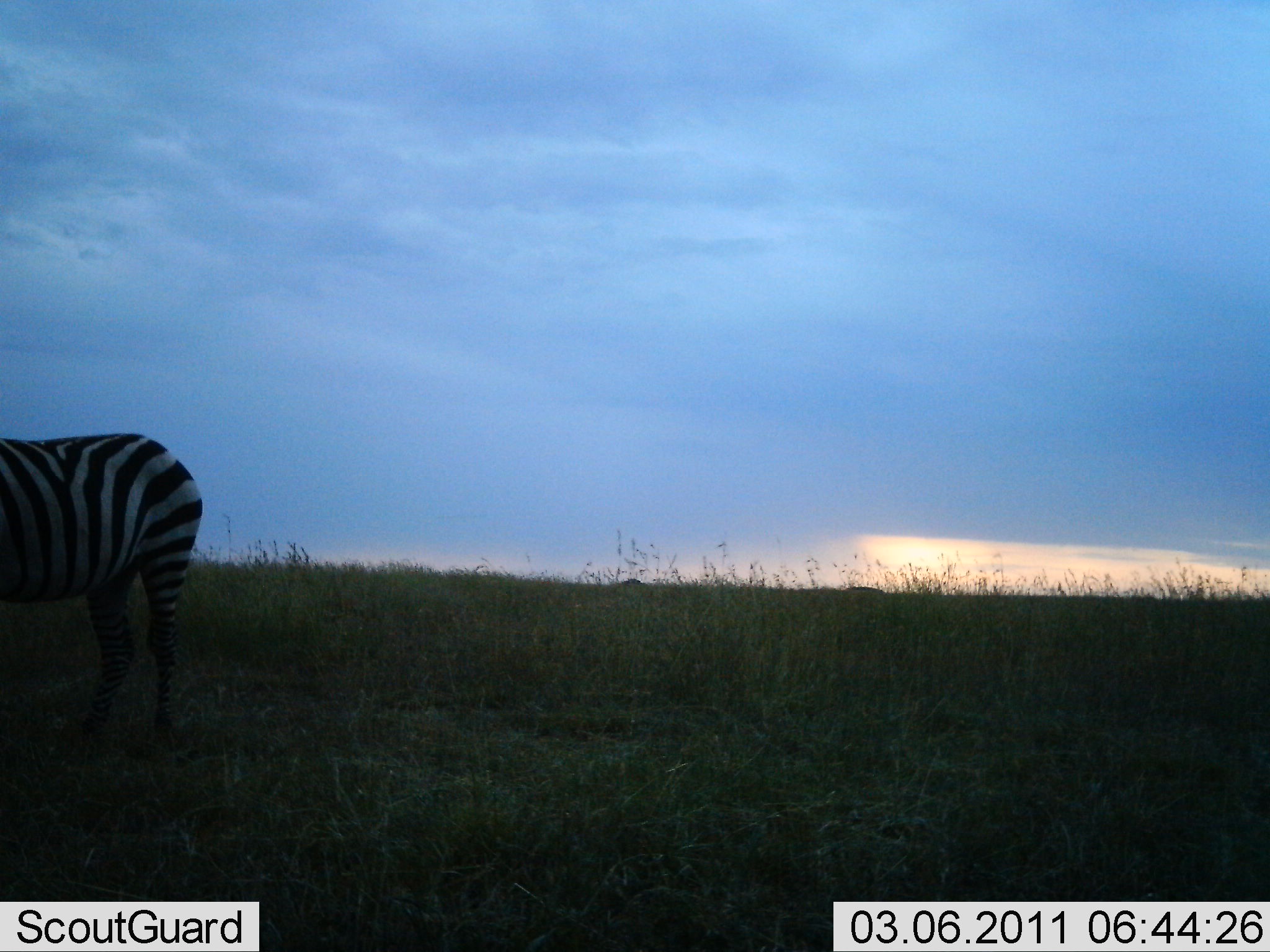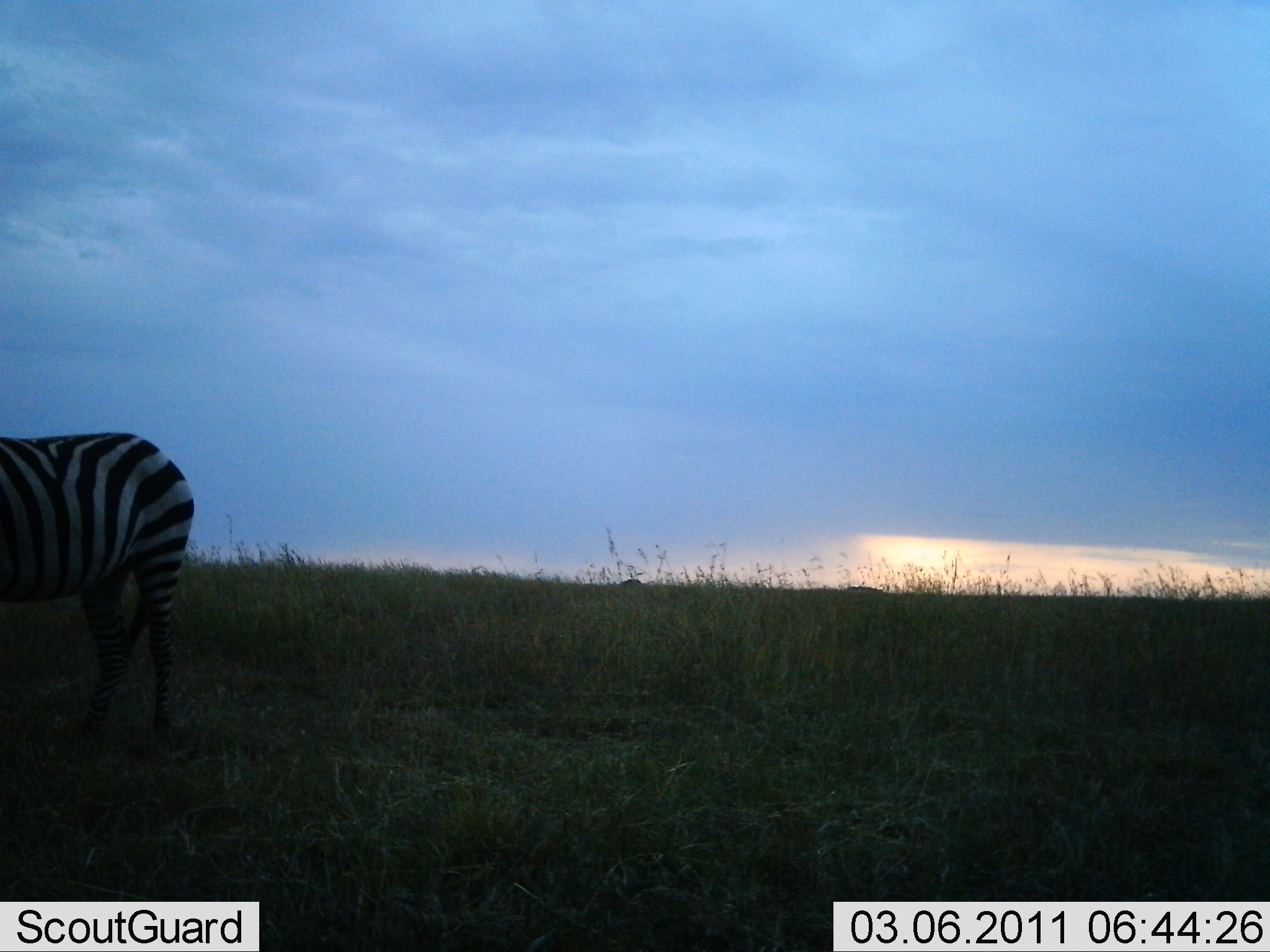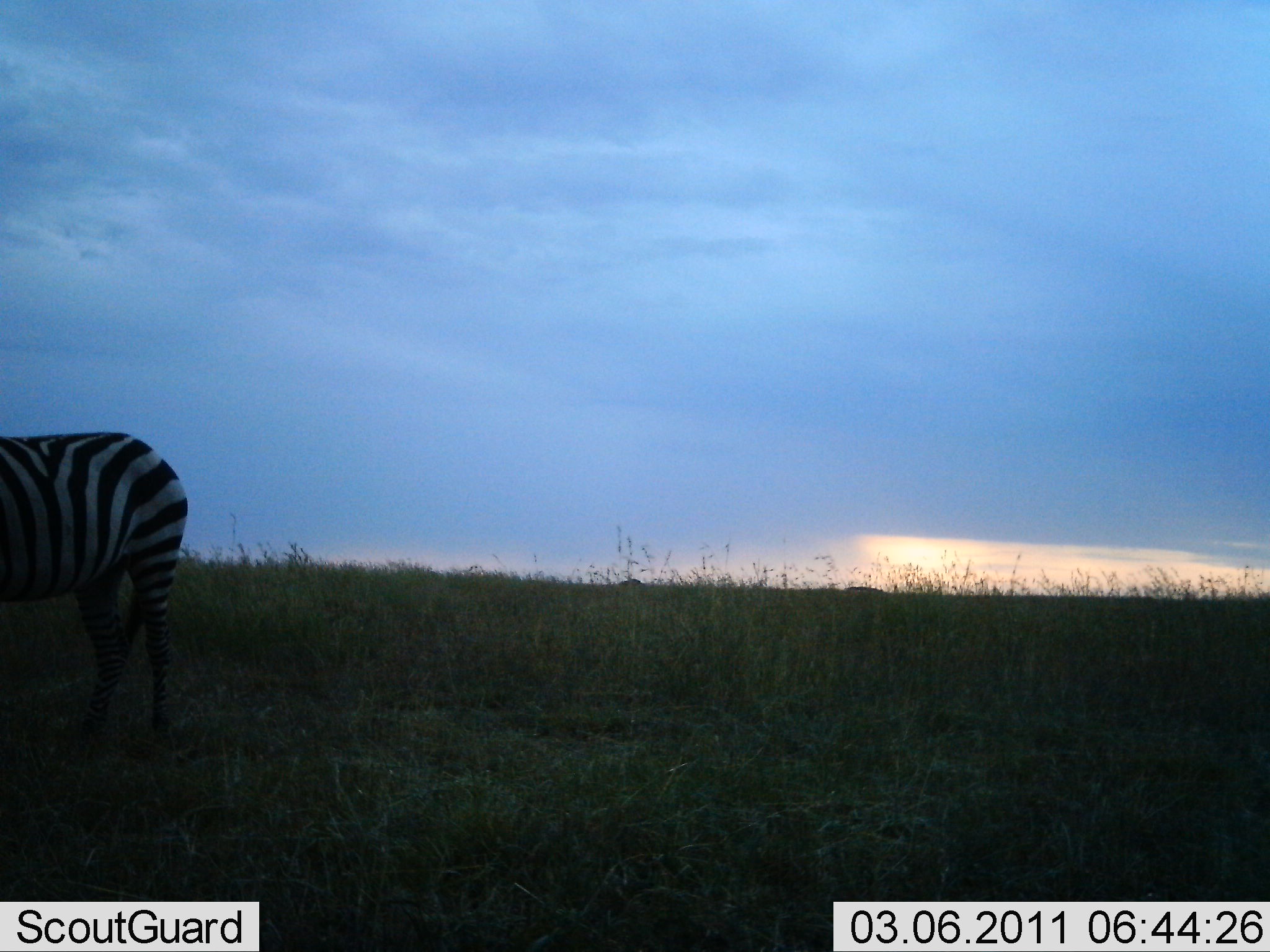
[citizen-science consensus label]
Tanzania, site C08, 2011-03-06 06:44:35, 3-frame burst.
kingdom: Animalia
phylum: Chordata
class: Mammalia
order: Perissodactyla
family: Equidae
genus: Equus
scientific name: Equus quagga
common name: plains zebra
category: zebra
Zebra (plains zebra) (Equus quagga), count 1. Behavior (volunteer vote fractions): standing 100%, resting 0%, moving 0%, interacting 0%. Young present (vote fraction): 0%. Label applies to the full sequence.